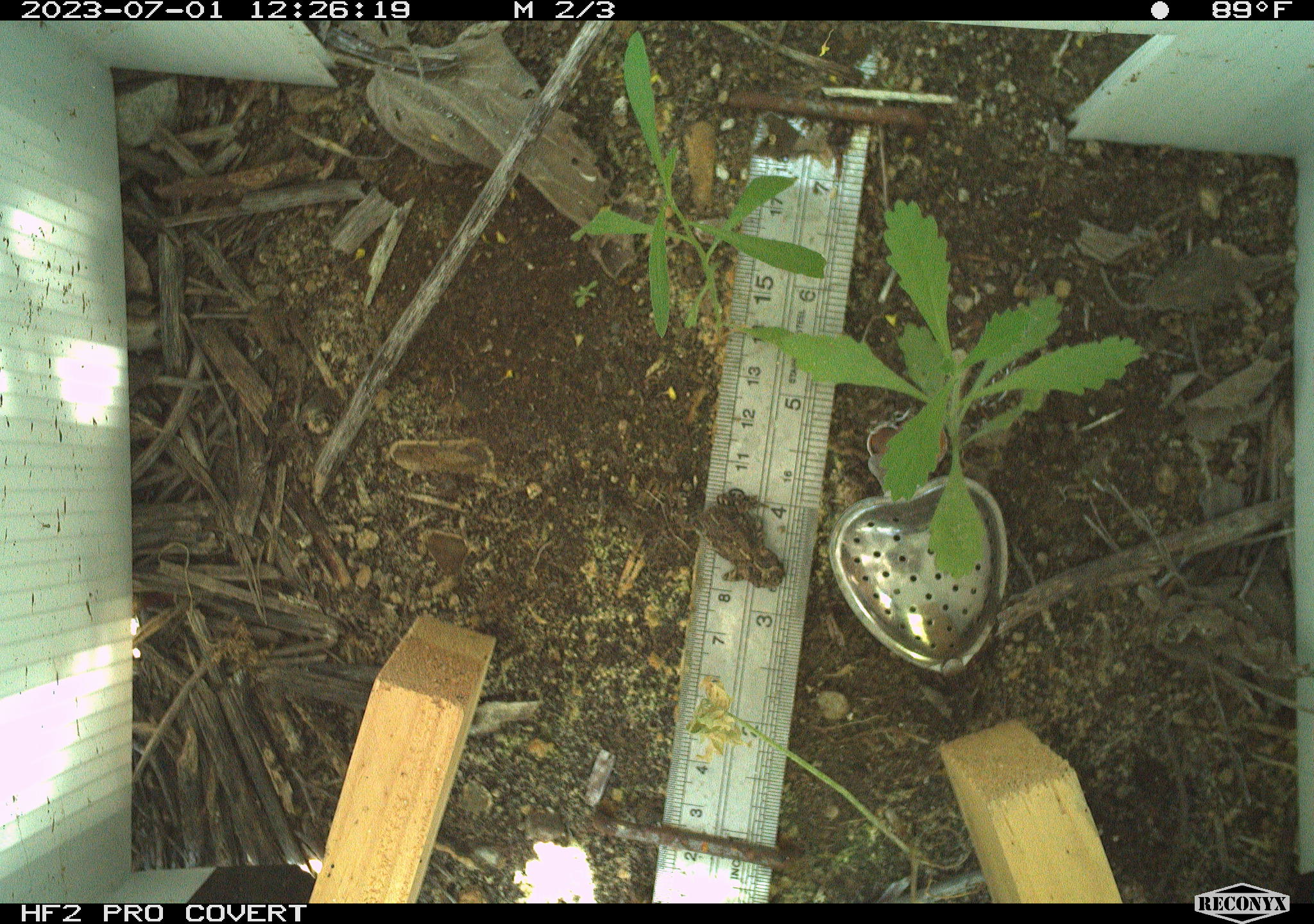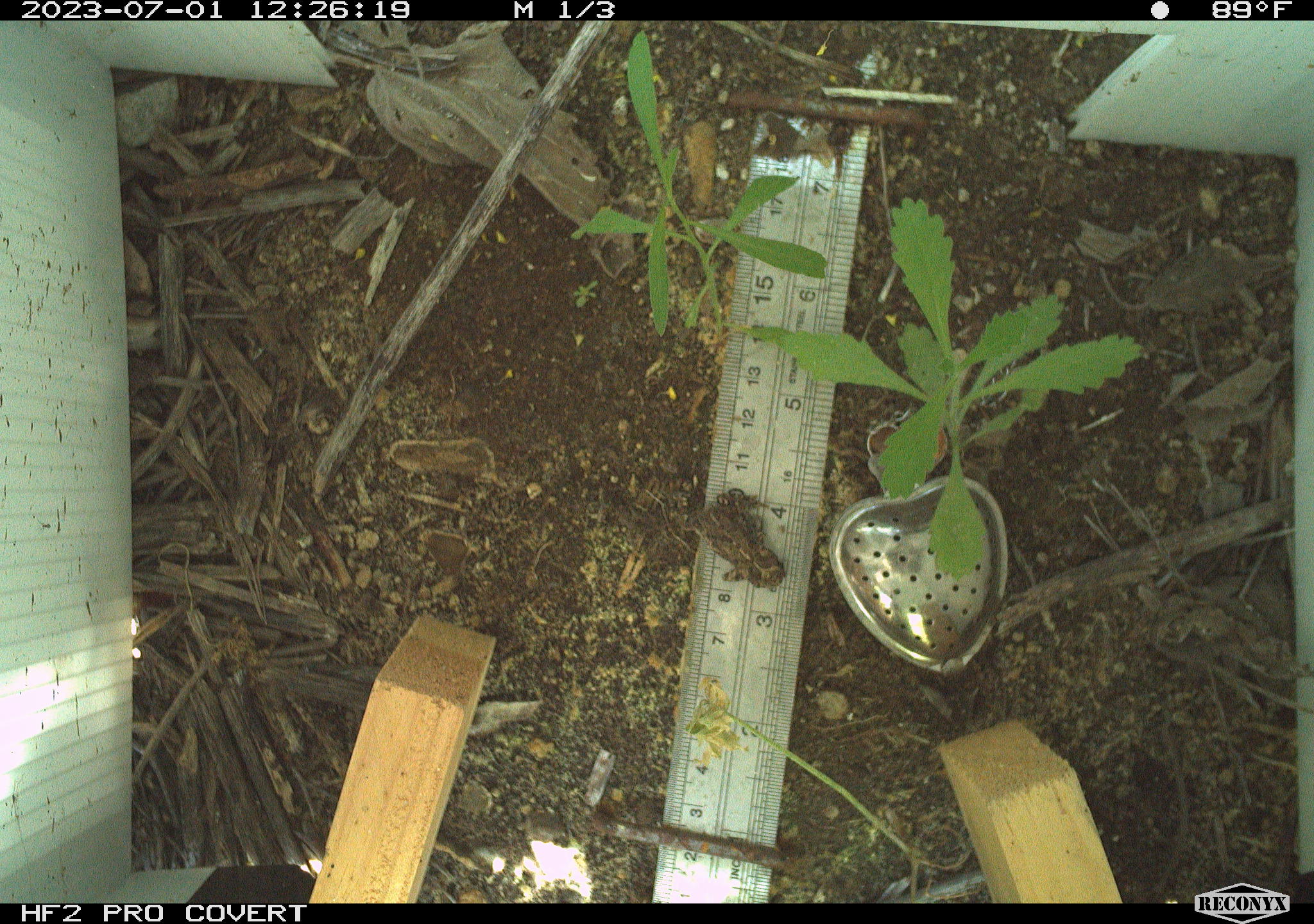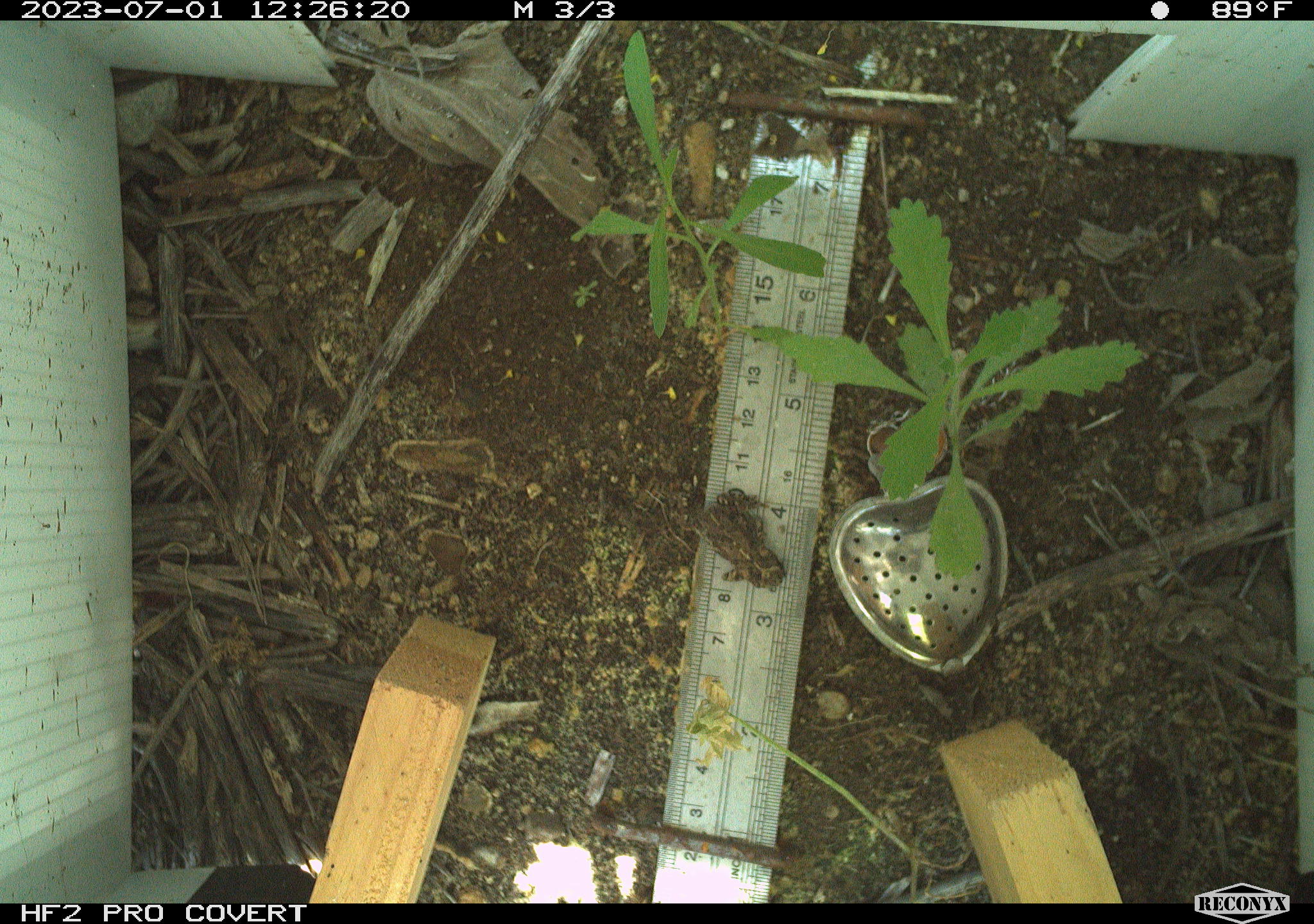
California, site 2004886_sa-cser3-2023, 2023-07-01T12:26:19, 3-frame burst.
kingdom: Animalia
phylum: Chordata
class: Amphibia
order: Anura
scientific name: Anura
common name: frogs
Frogs (Anura).